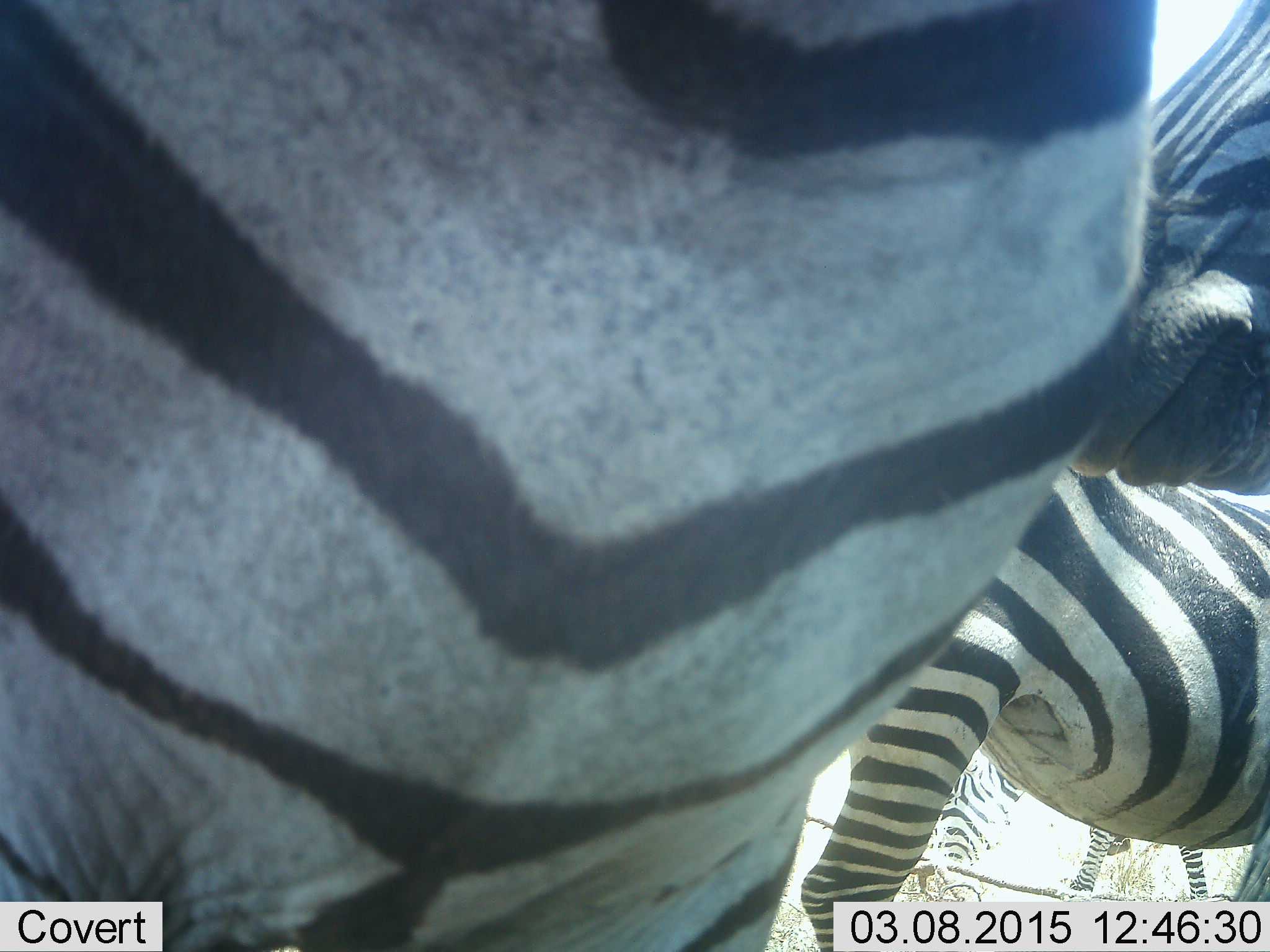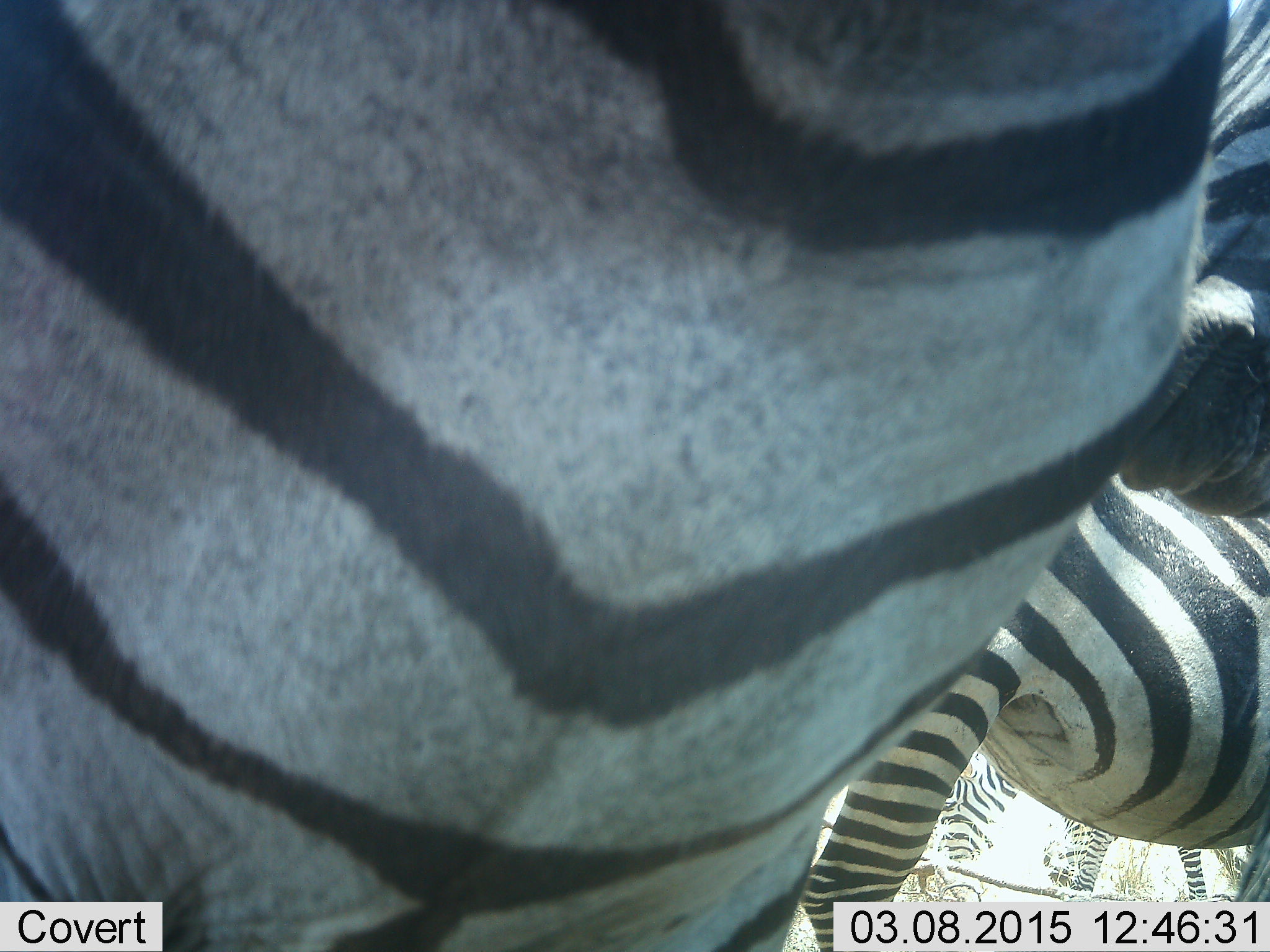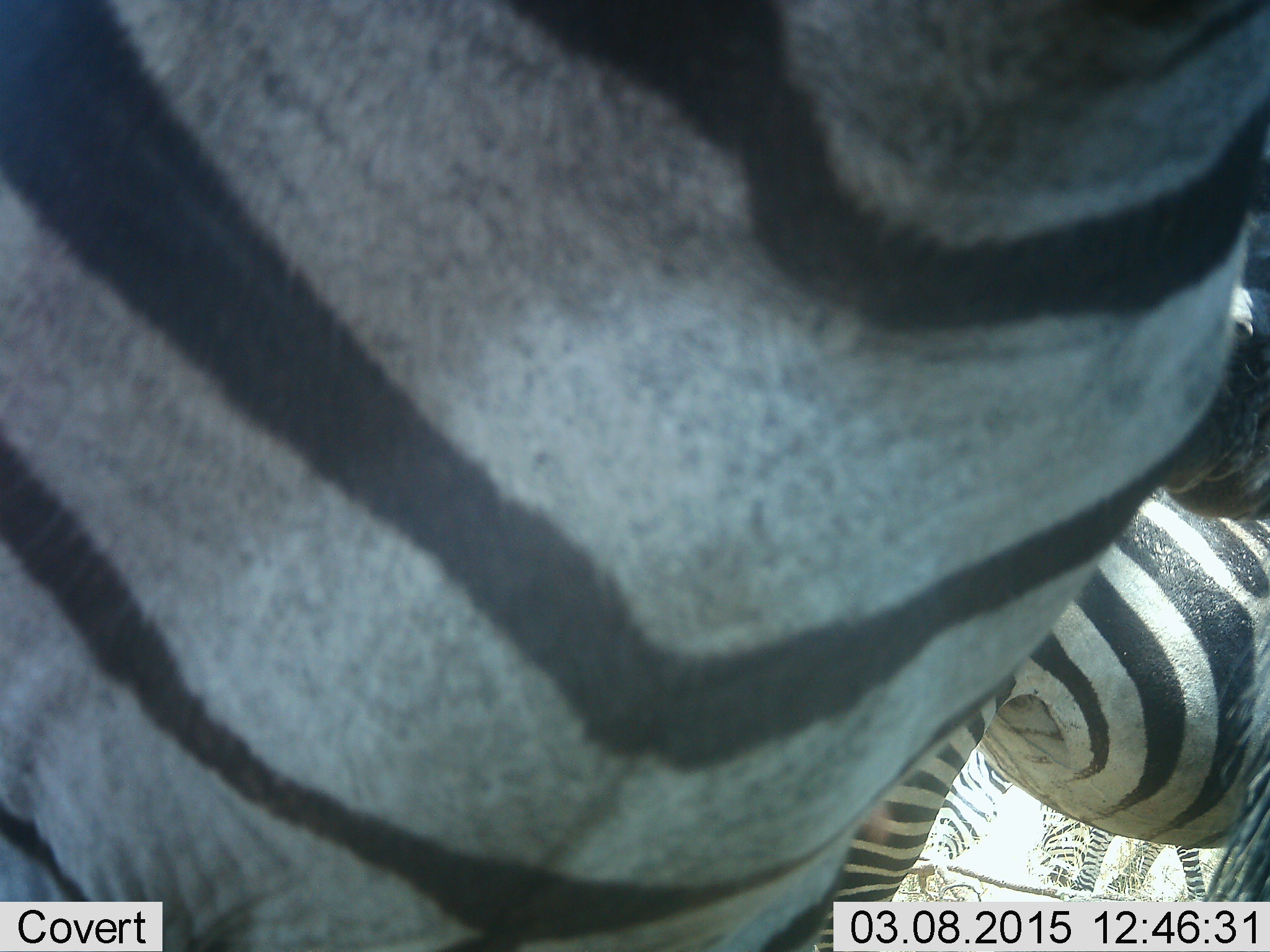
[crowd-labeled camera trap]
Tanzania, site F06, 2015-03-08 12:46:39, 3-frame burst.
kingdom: Animalia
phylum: Chordata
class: Mammalia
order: Perissodactyla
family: Equidae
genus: Equus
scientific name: Equus quagga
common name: plains zebra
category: zebra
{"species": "zebra (plains zebra) (Equus quagga)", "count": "4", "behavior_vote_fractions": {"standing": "60%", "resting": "10%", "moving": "0%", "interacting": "30%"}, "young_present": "0%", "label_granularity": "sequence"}